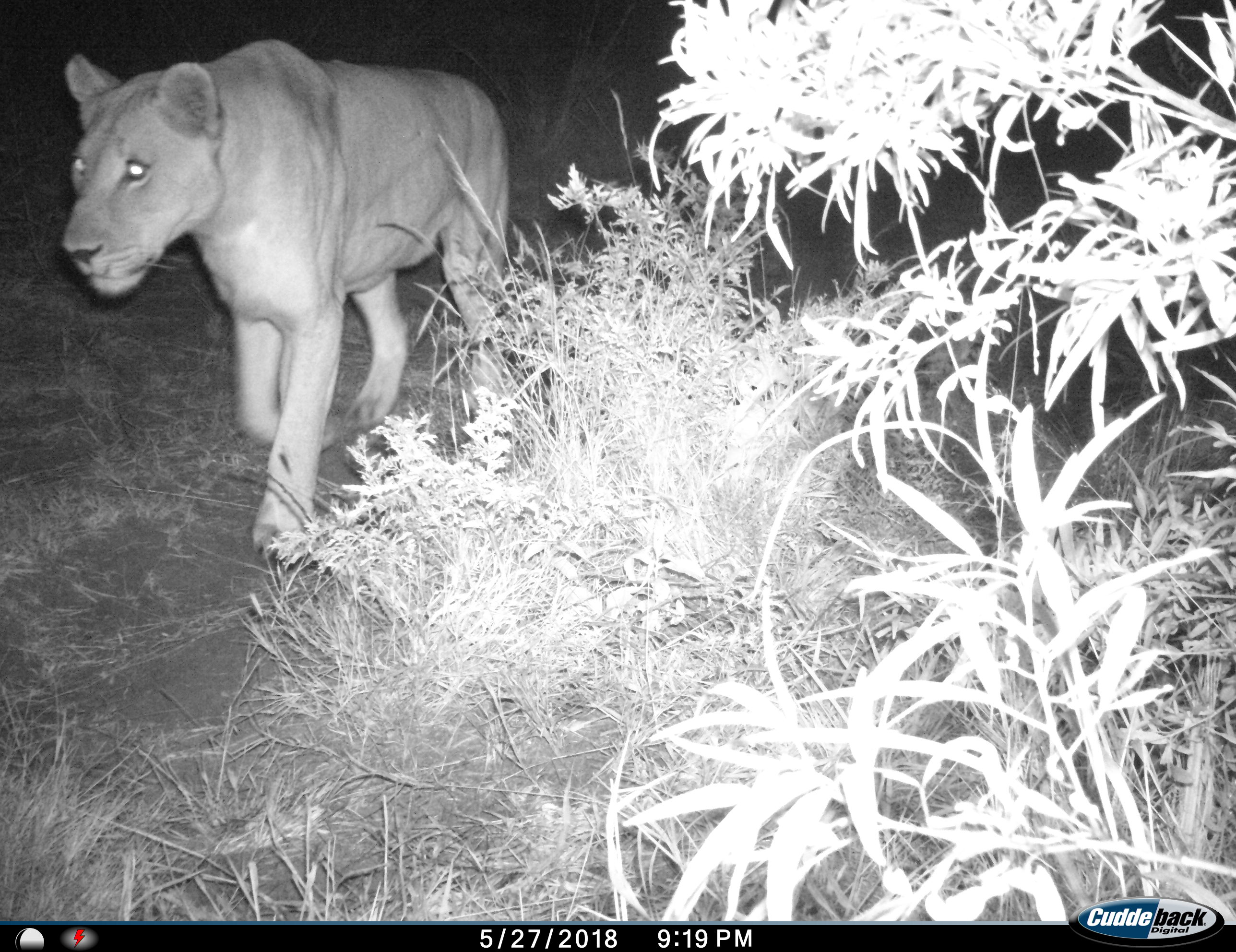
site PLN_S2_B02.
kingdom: Animalia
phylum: Chordata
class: Mammalia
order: Carnivora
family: Felidae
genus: Panthera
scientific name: Panthera leo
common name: lion female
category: lionfemale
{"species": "lionfemale (lion female) (Panthera leo)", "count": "1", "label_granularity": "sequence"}